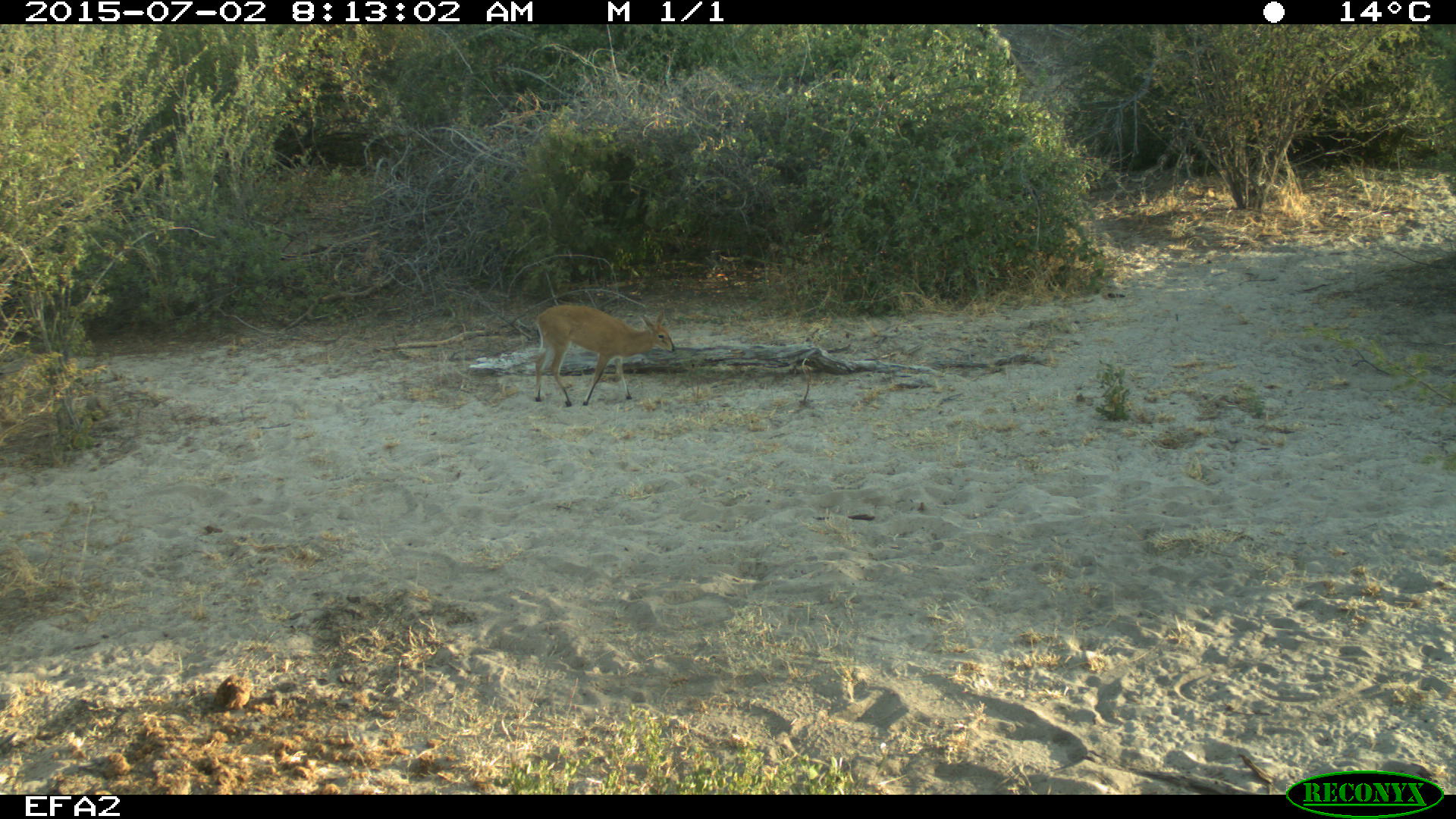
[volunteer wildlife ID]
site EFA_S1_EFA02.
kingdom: Animalia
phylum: Chordata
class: Mammalia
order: Artiodactyla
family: Bovidae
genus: Aepyceros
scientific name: Aepyceros melampus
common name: impala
Impala (Aepyceros melampus), count 1. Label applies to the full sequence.